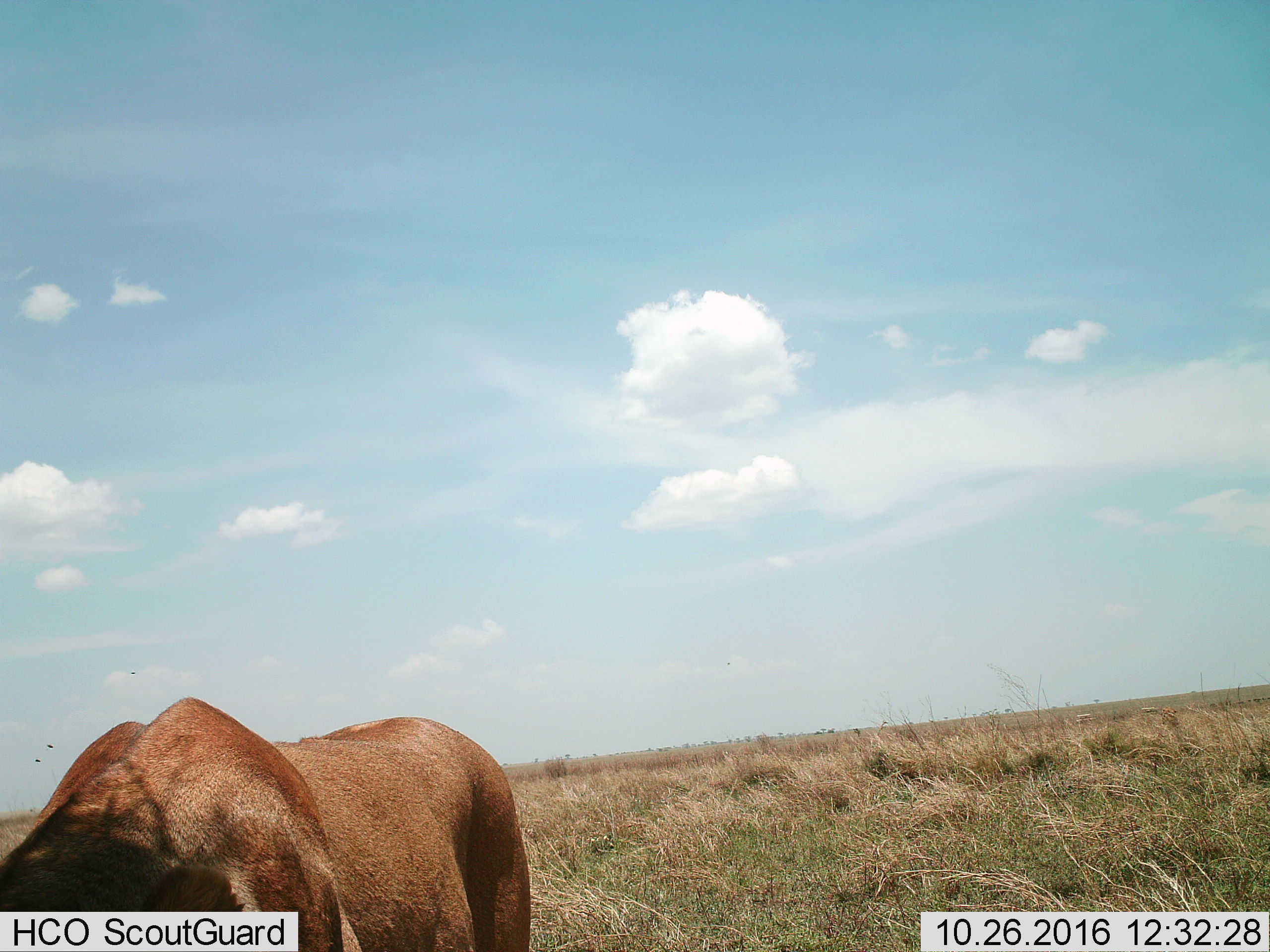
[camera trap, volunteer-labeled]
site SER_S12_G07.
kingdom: Animalia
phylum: Chordata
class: Mammalia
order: Carnivora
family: Felidae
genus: Panthera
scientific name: Panthera leo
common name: lion female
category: lionfemale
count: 1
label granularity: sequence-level